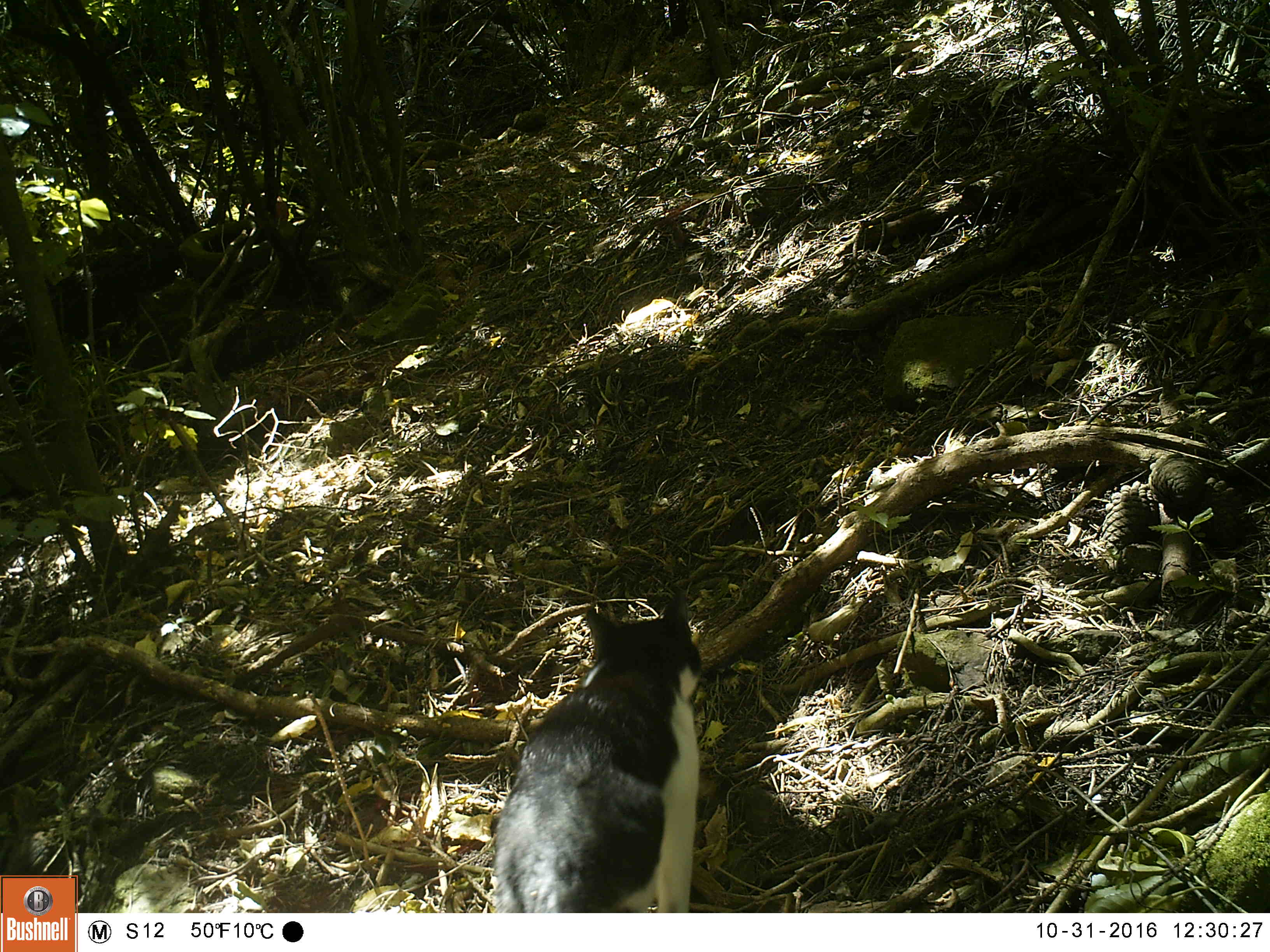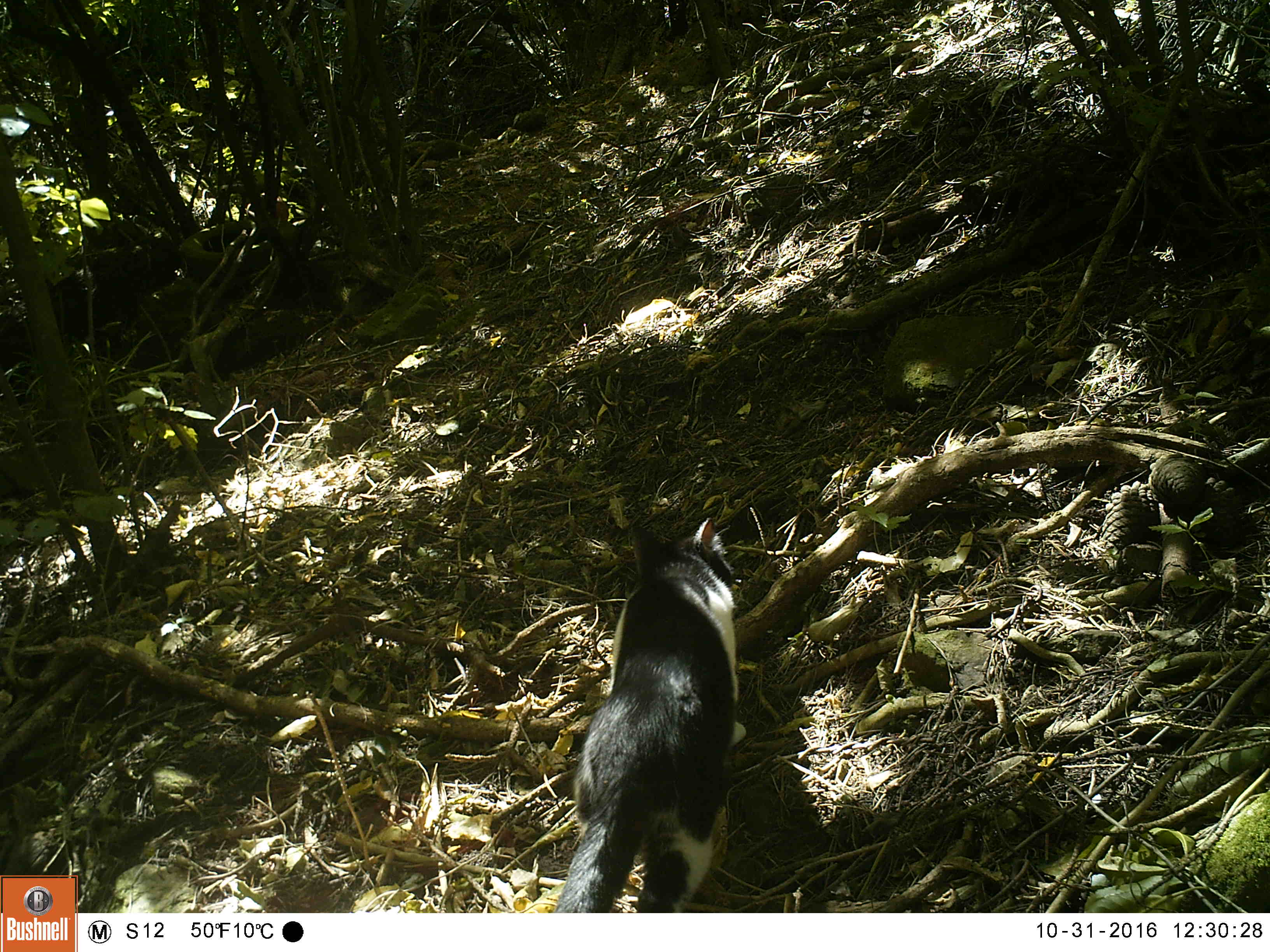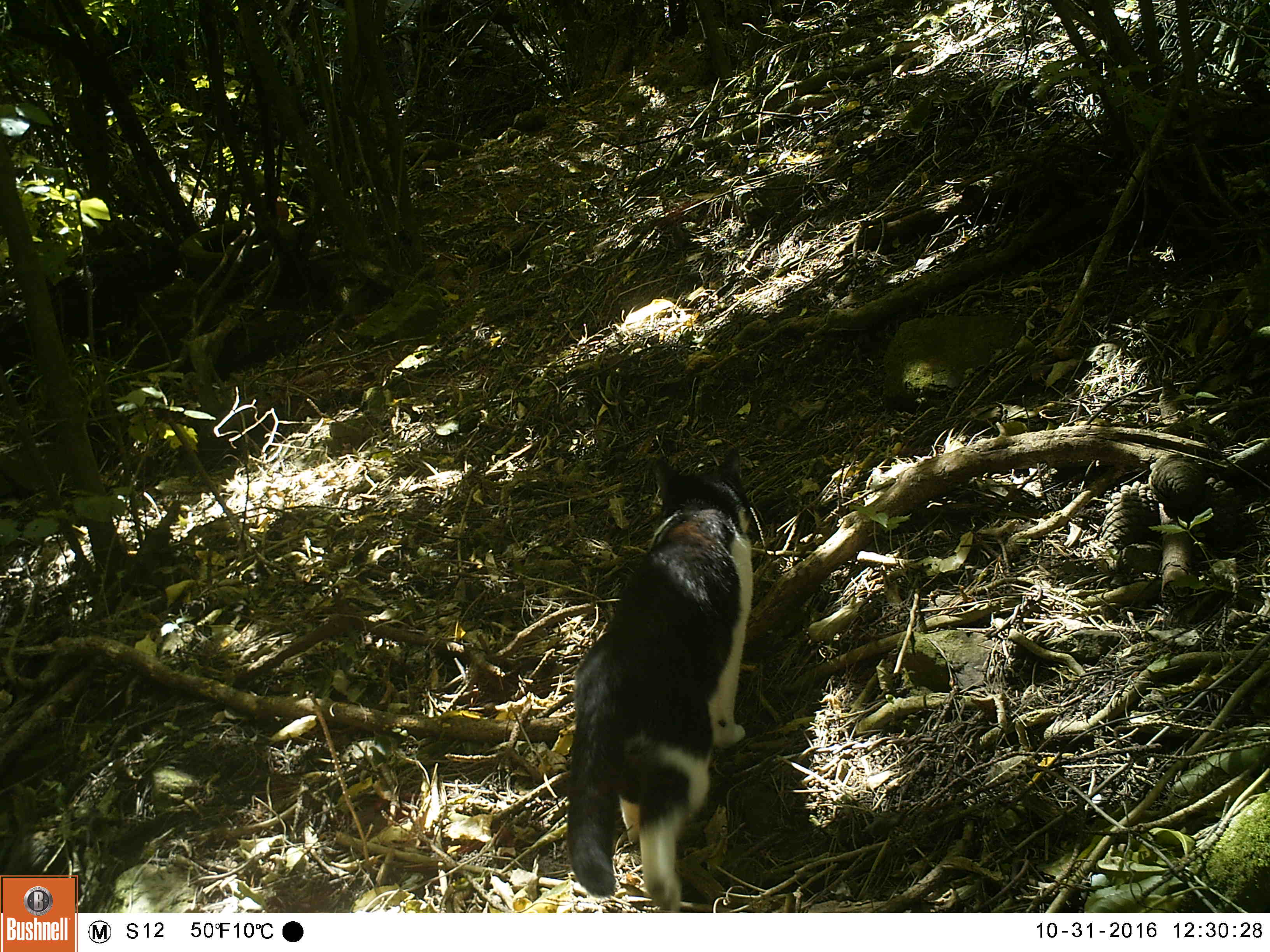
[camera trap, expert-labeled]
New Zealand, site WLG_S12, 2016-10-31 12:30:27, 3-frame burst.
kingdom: Animalia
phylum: Chordata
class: Mammalia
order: Carnivora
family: Felidae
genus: Felis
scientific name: Felis catus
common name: domestic cat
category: cat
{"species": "cat (domestic cat) (Felis catus)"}